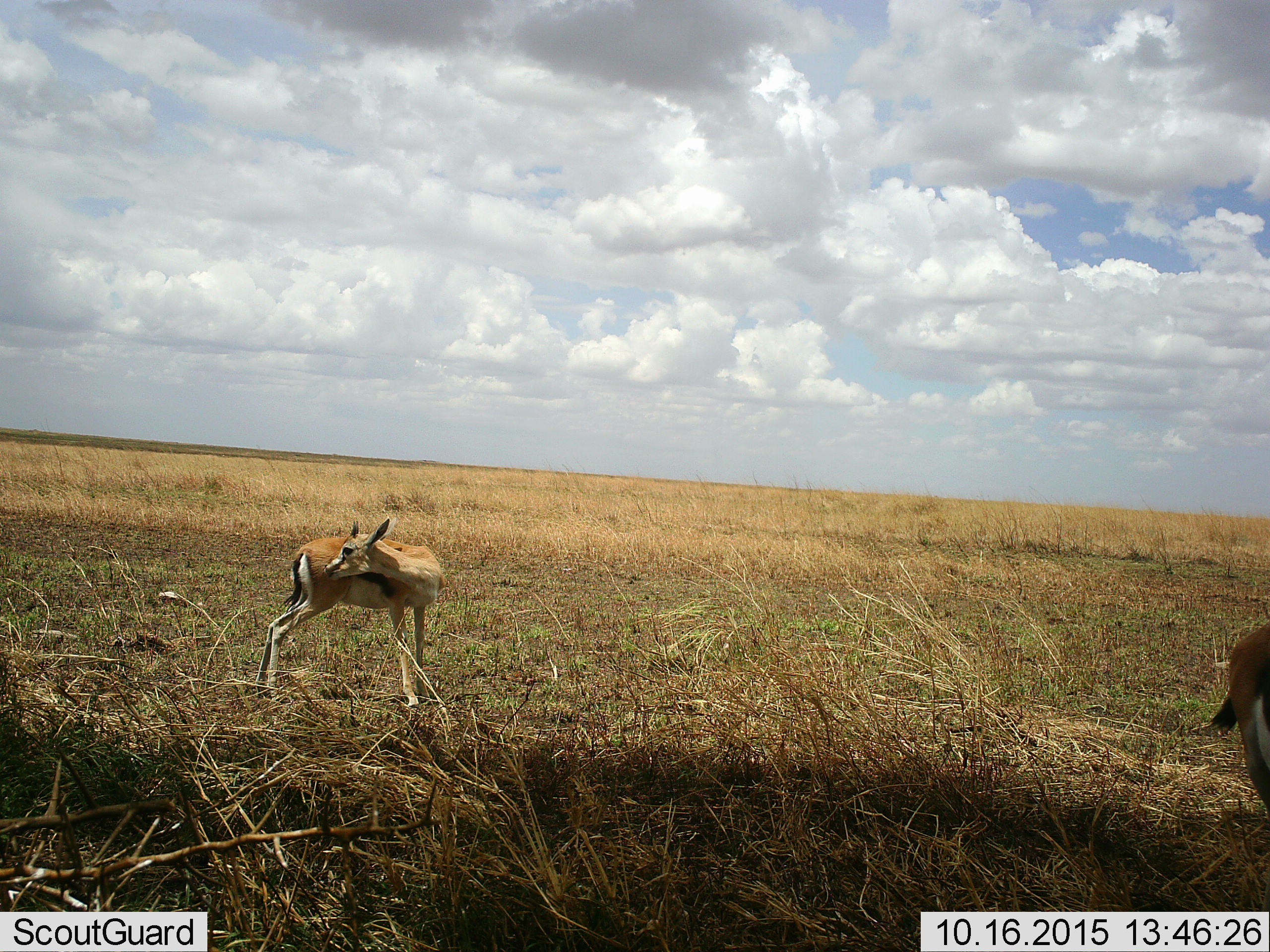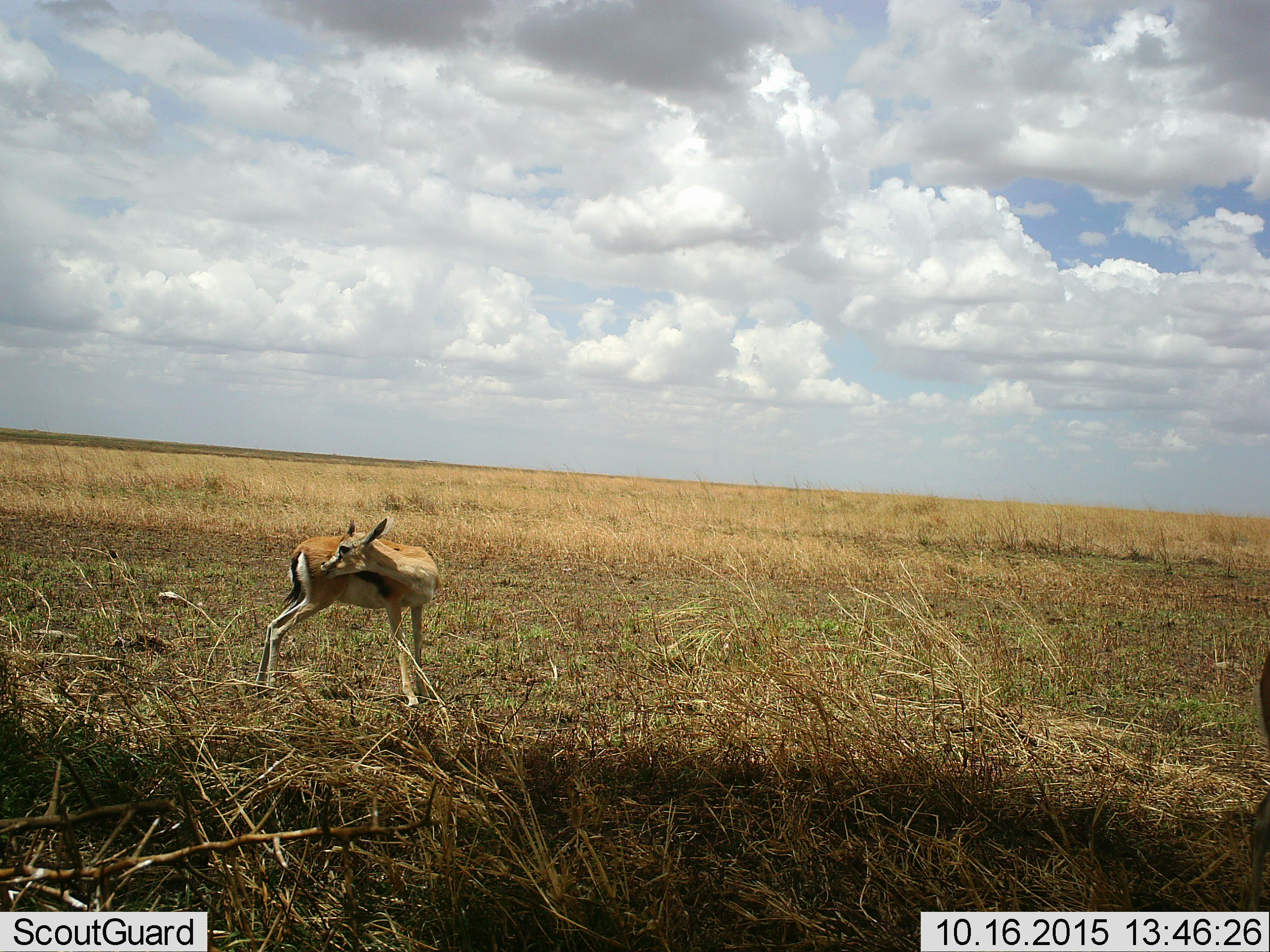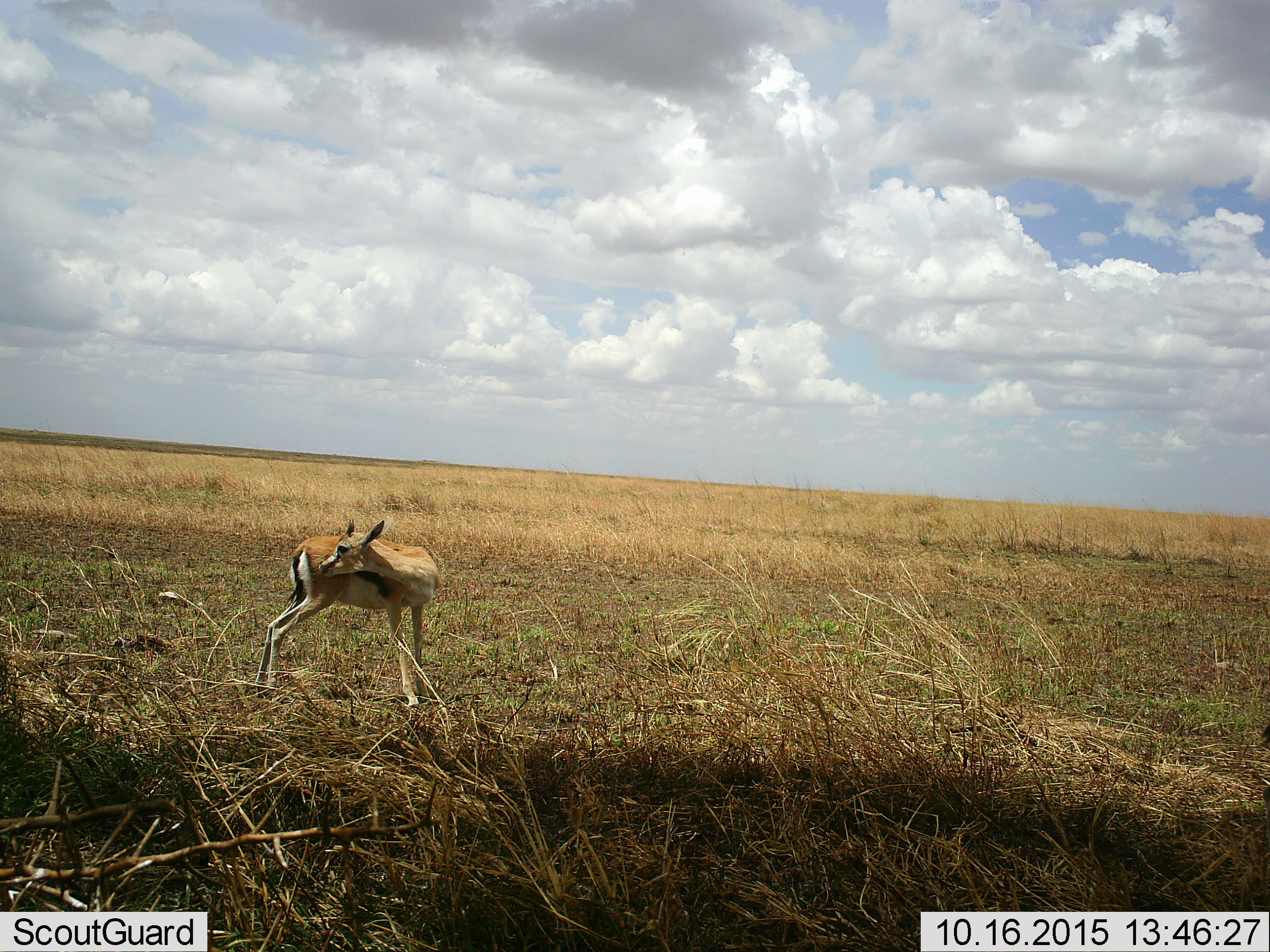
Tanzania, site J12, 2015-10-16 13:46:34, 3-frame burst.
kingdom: Animalia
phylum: Chordata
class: Mammalia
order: Artiodactyla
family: Bovidae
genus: Eudorcas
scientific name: Eudorcas thomsonii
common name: thomson's gazelle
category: gazellethomsons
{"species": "gazellethomsons (thomson's gazelle) (Eudorcas thomsonii)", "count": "2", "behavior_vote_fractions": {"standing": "100%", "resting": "0%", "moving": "62%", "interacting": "0%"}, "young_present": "12%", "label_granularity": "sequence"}